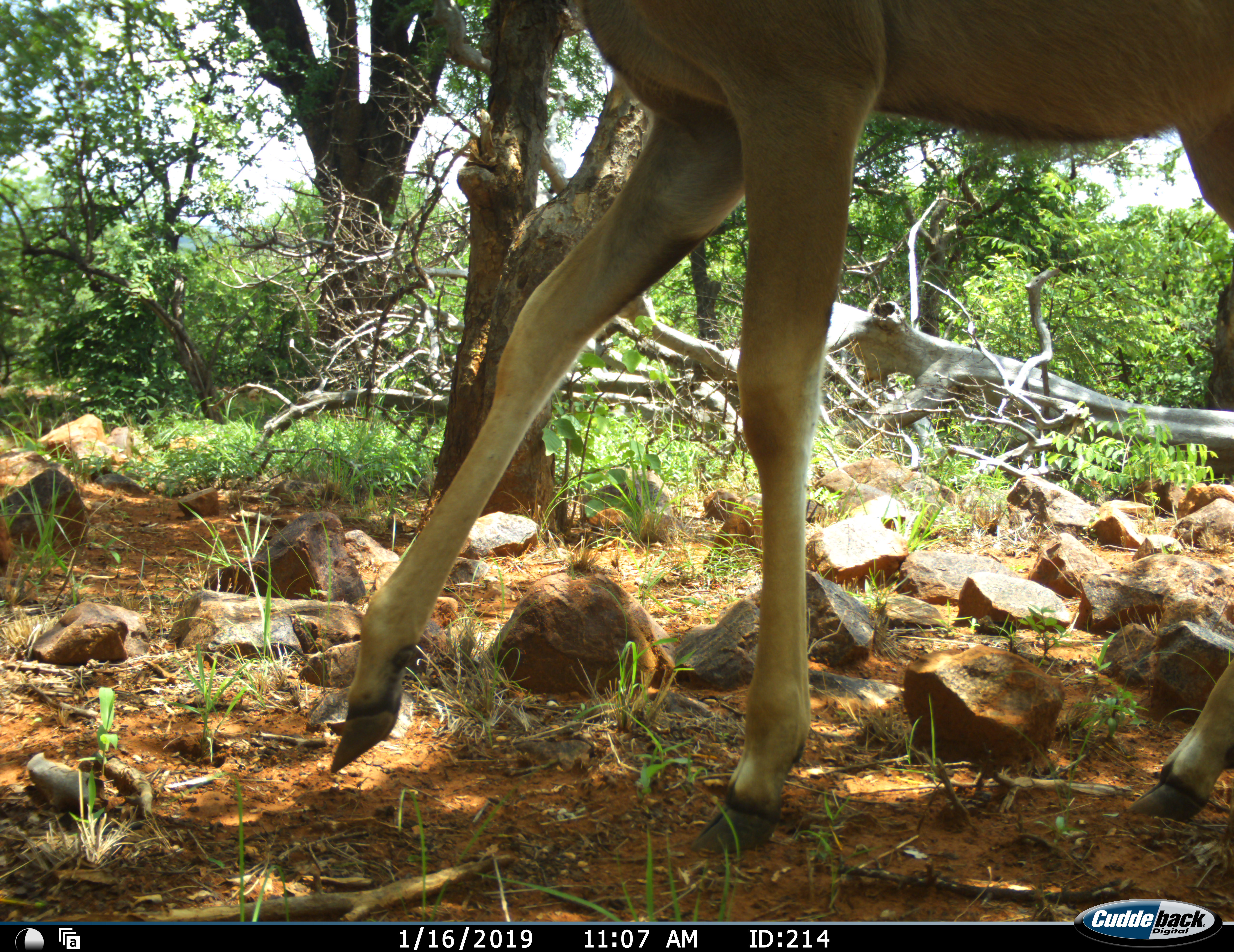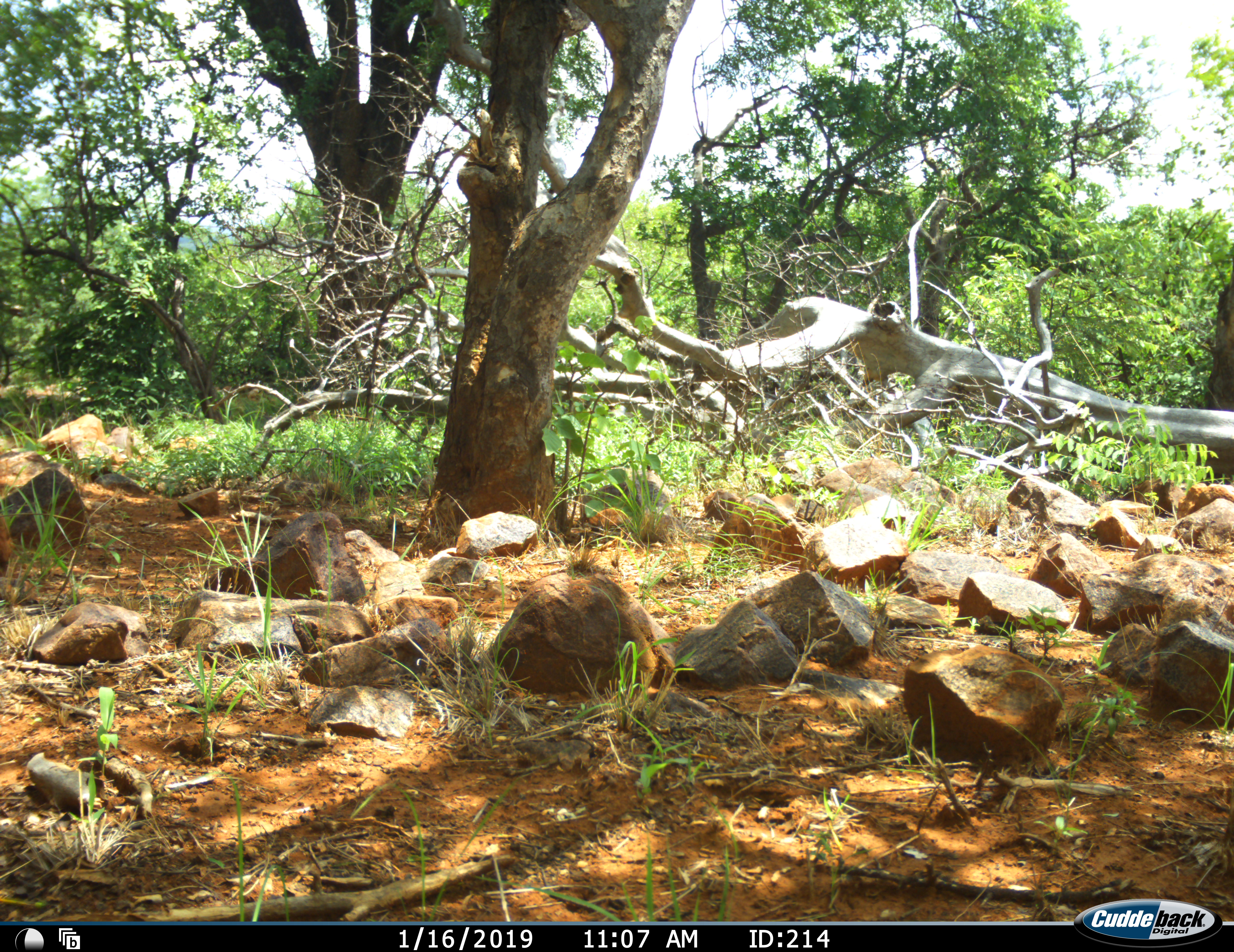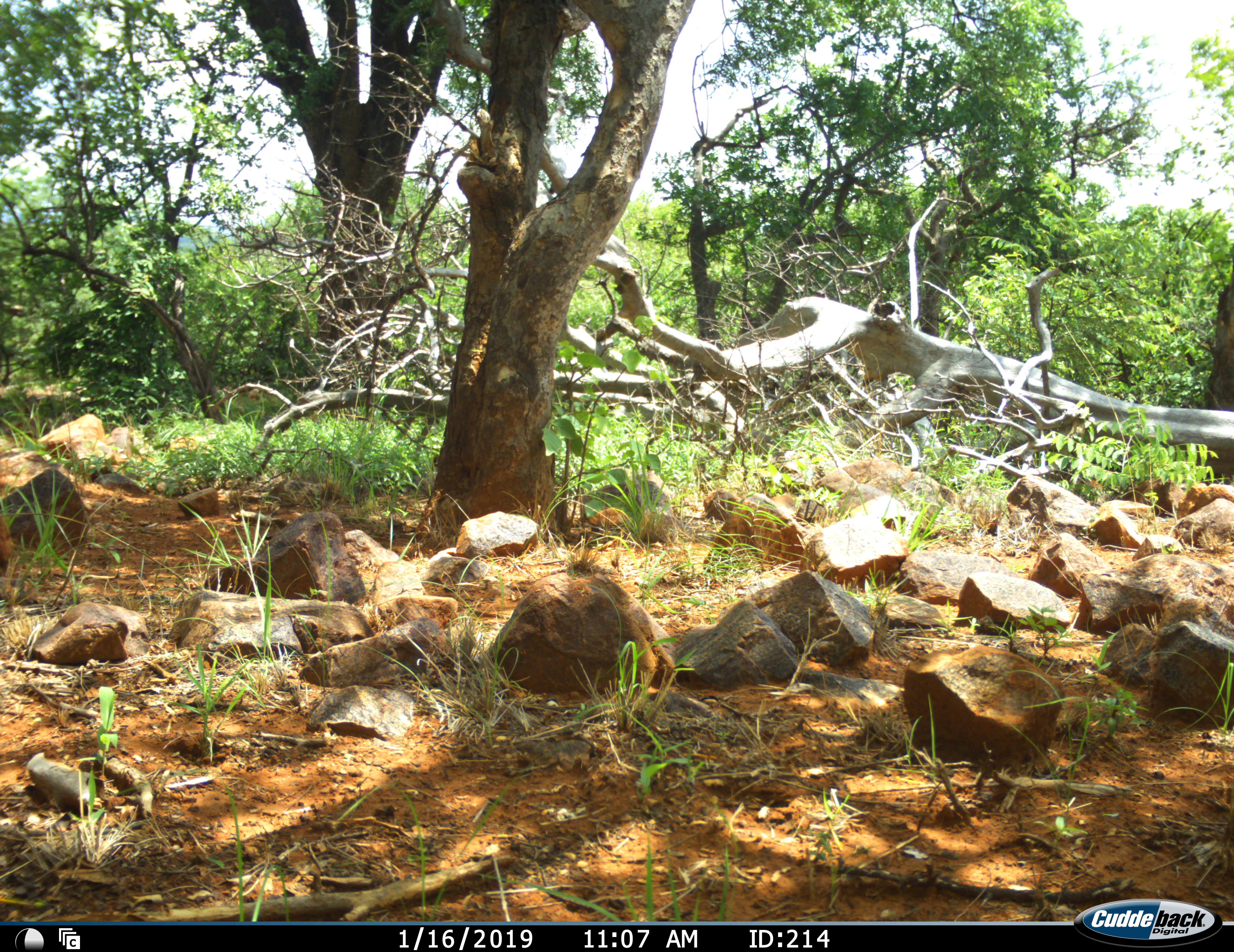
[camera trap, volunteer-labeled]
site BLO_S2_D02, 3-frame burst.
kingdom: Animalia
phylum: Chordata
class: Mammalia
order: Artiodactyla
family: Bovidae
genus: Aepyceros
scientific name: Aepyceros melampus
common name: impala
Impala (Aepyceros melampus), count 1. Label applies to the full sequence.